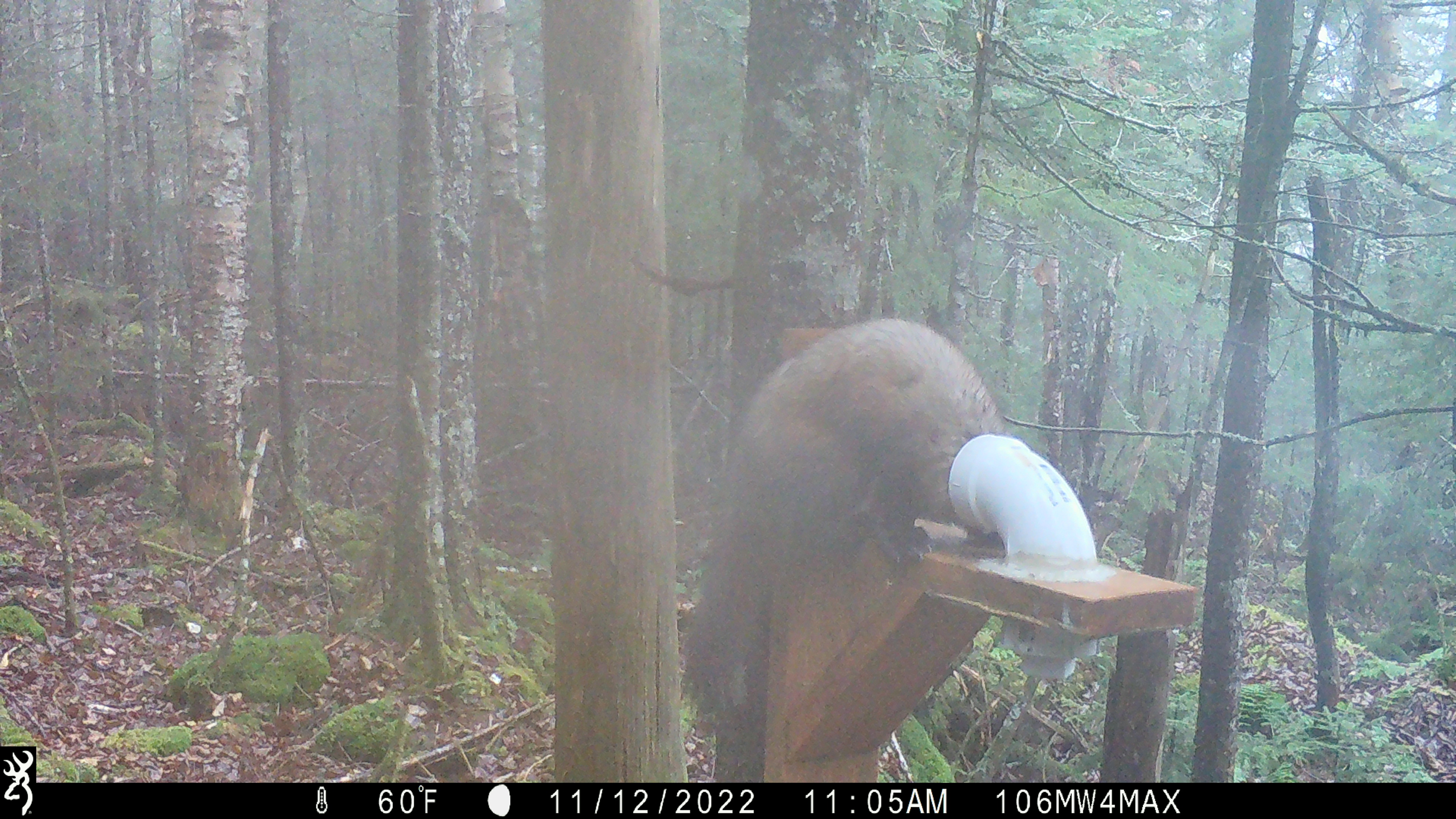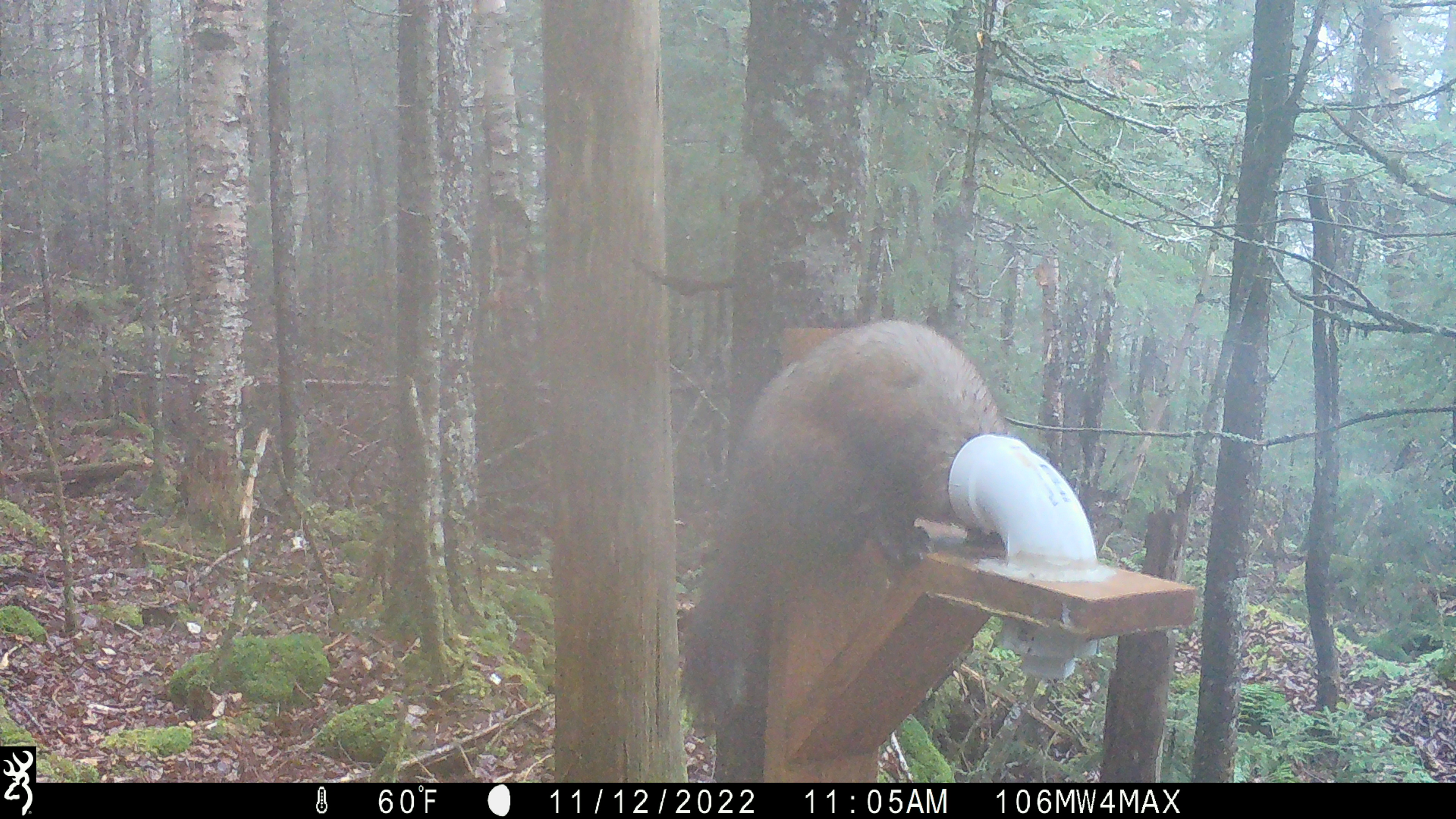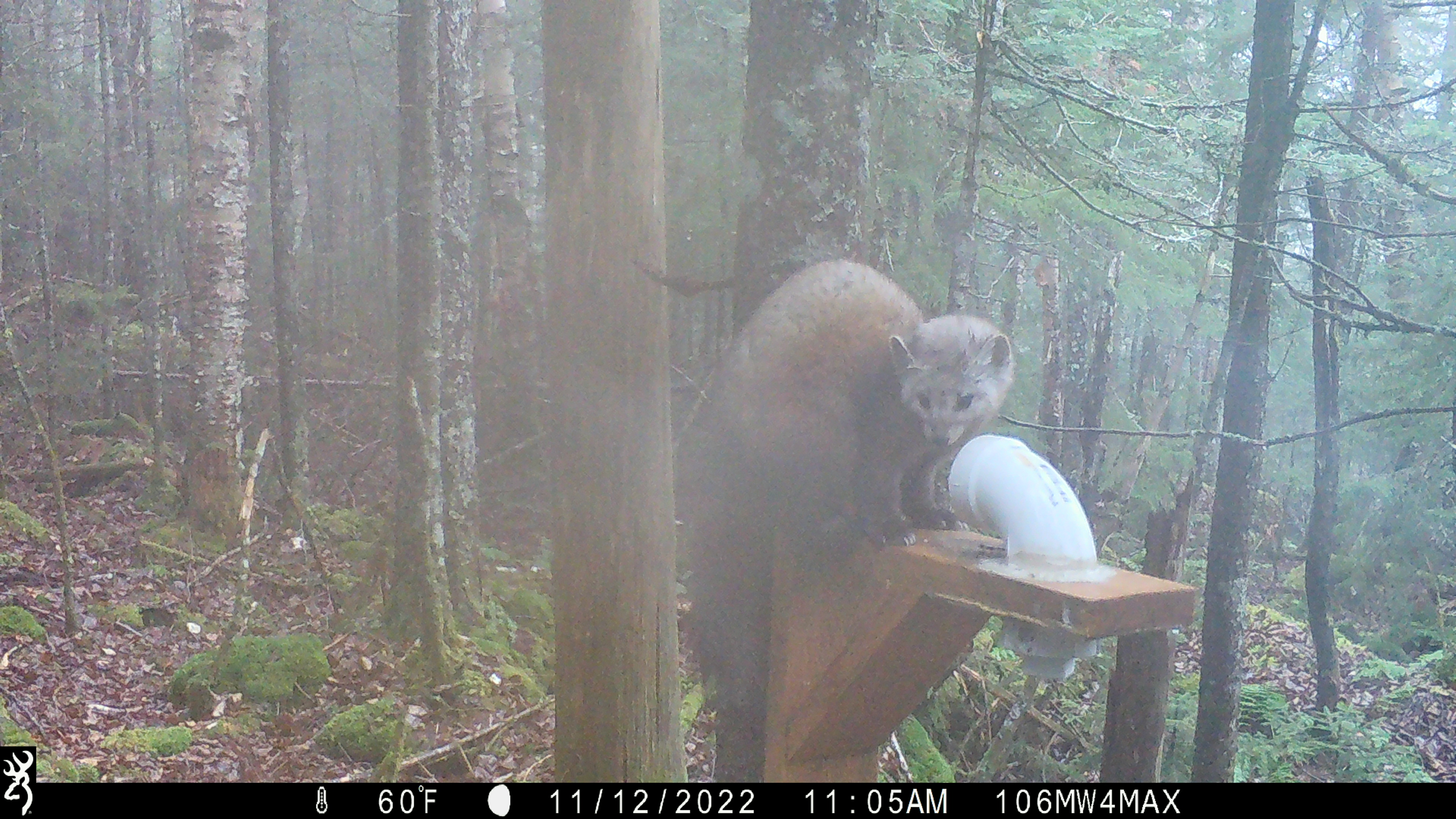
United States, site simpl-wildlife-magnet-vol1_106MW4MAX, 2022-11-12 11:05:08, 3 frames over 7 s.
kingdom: Animalia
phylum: Chordata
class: Mammalia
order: Carnivora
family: Mustelidae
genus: Martes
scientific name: Martes americana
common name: american marten